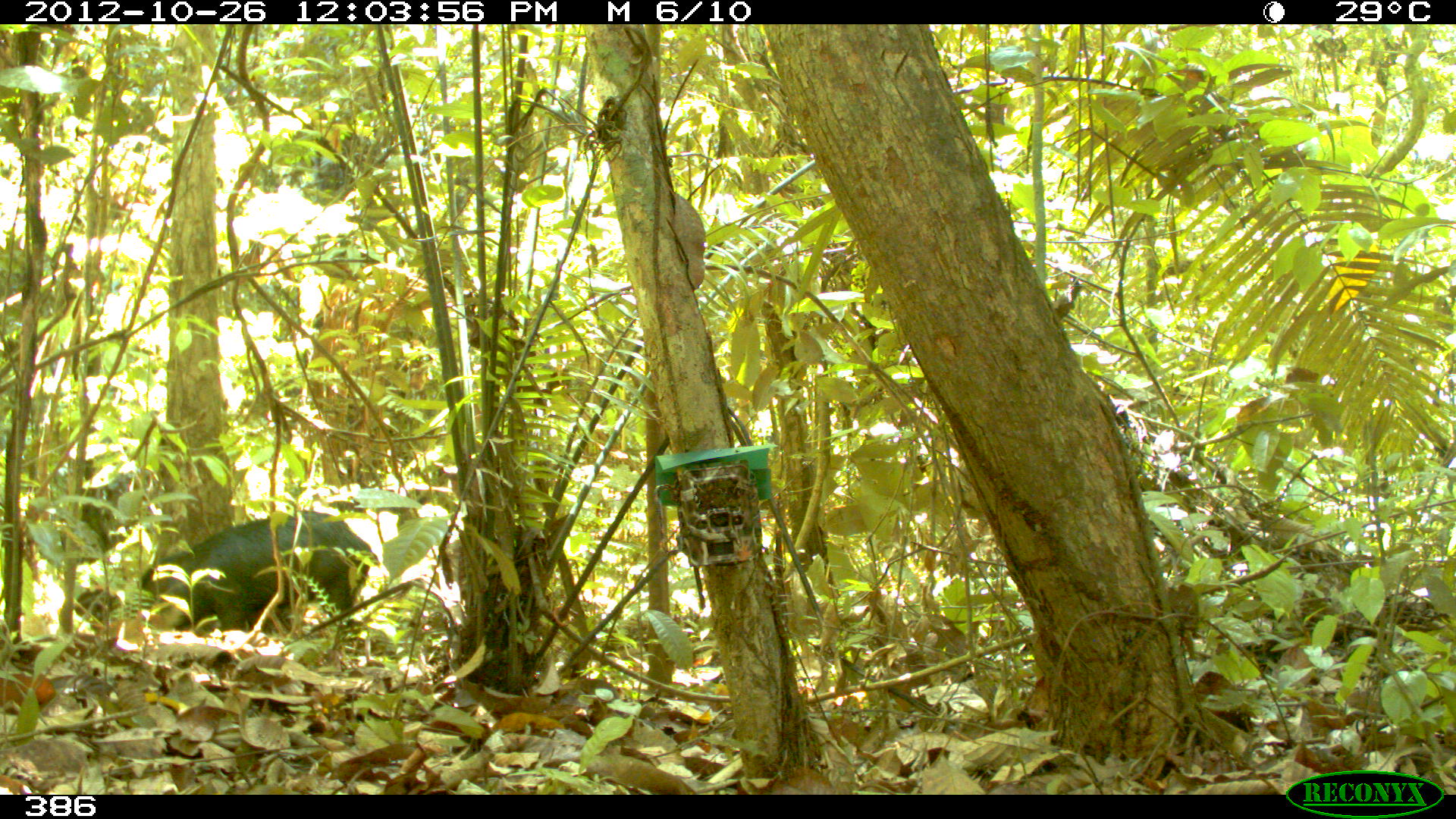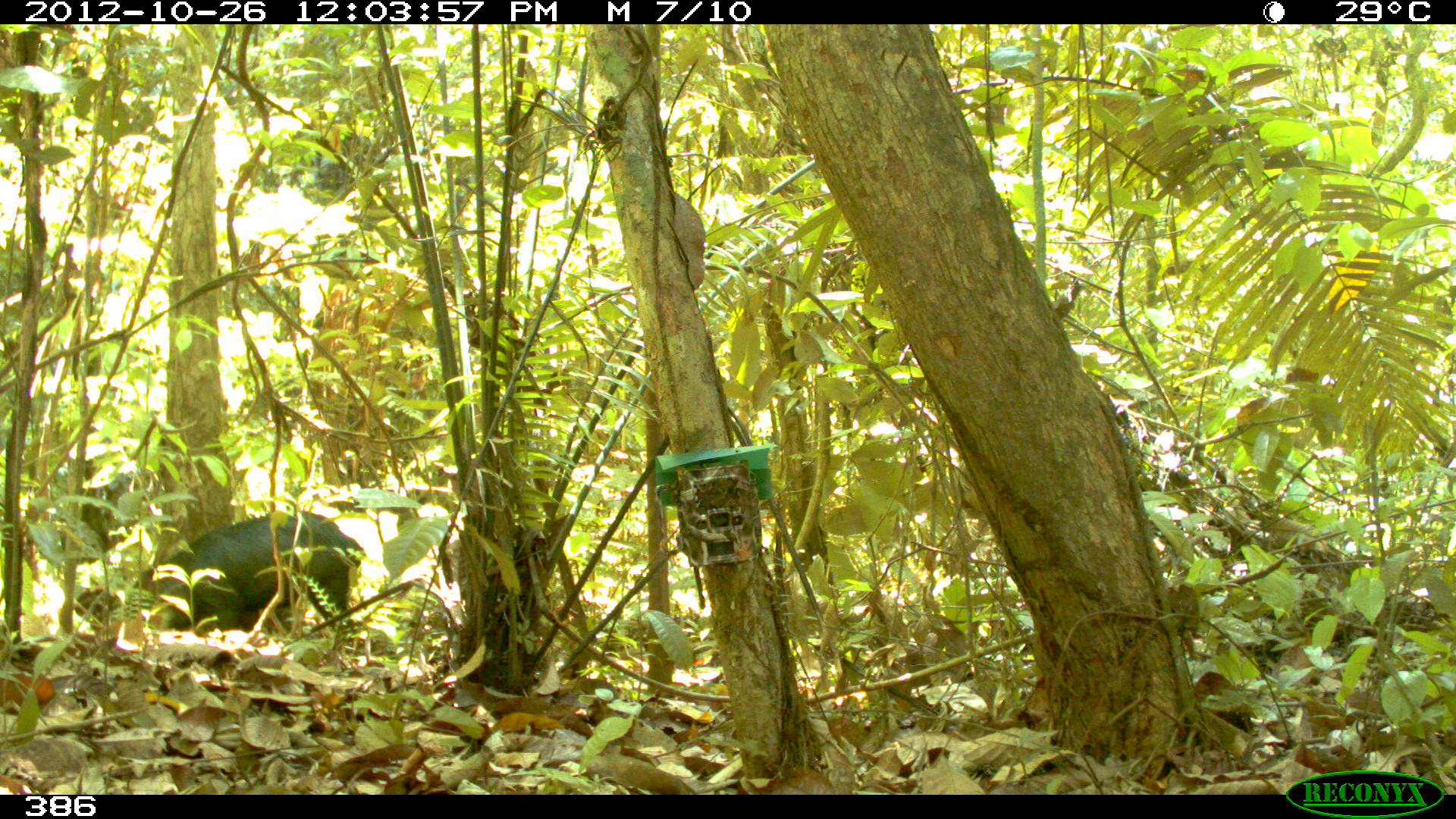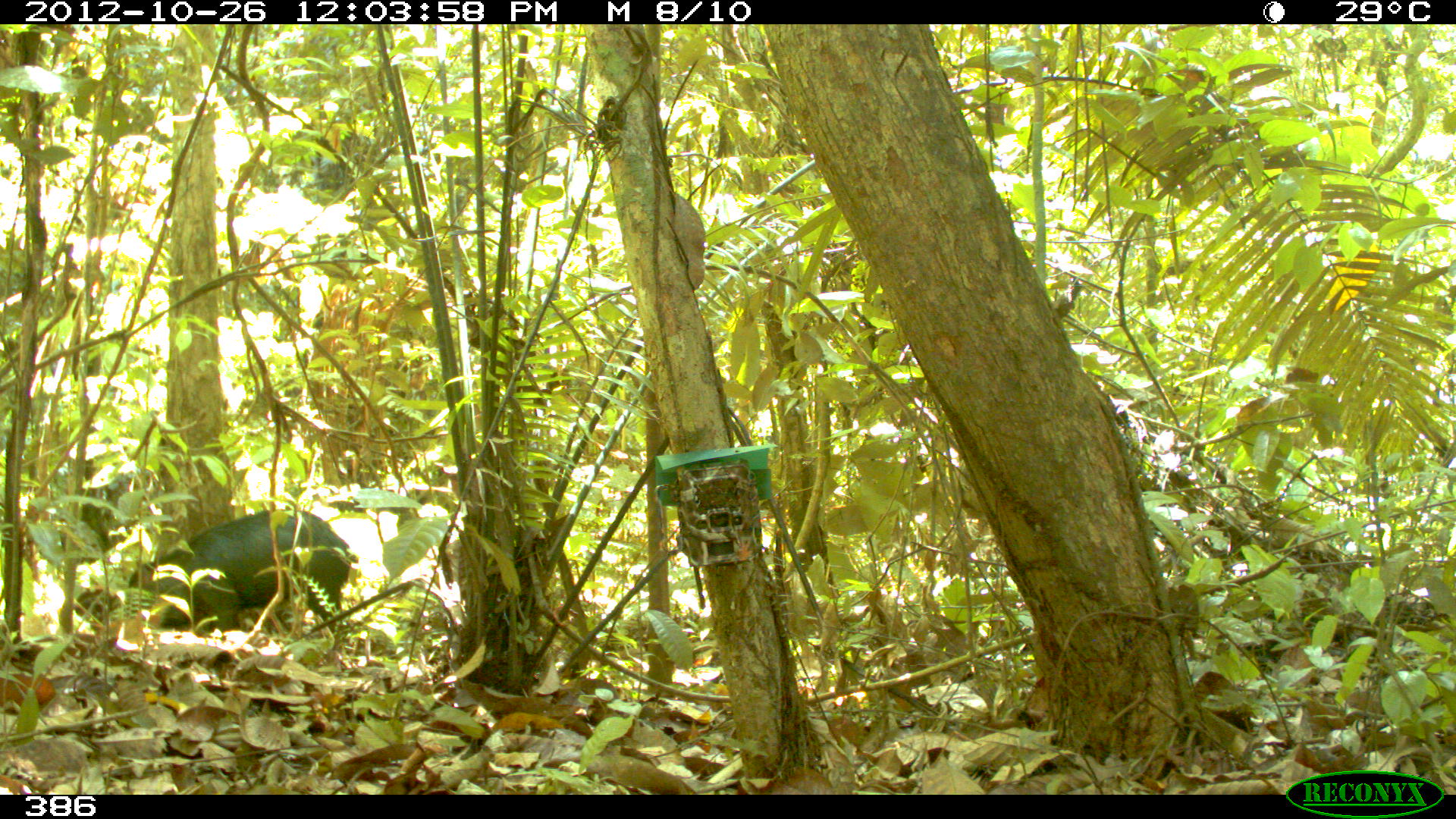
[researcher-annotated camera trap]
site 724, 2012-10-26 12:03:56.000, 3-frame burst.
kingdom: Animalia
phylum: Chordata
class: Mammalia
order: Artiodactyla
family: Tayassuidae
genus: Tayassu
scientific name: Tayassu pecari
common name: white-lipped peccary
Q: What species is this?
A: Tayassu pecari (white-lipped peccary).